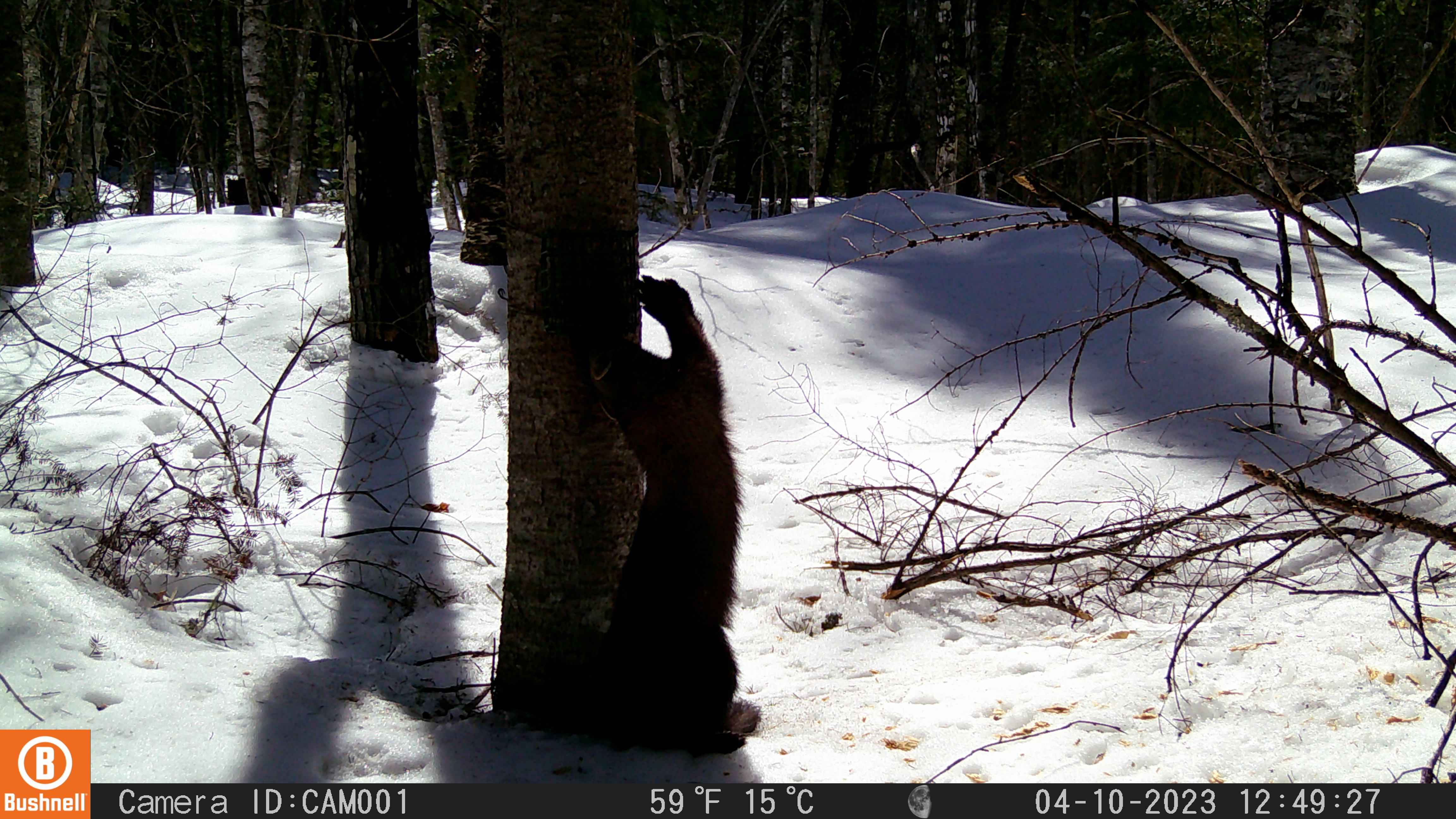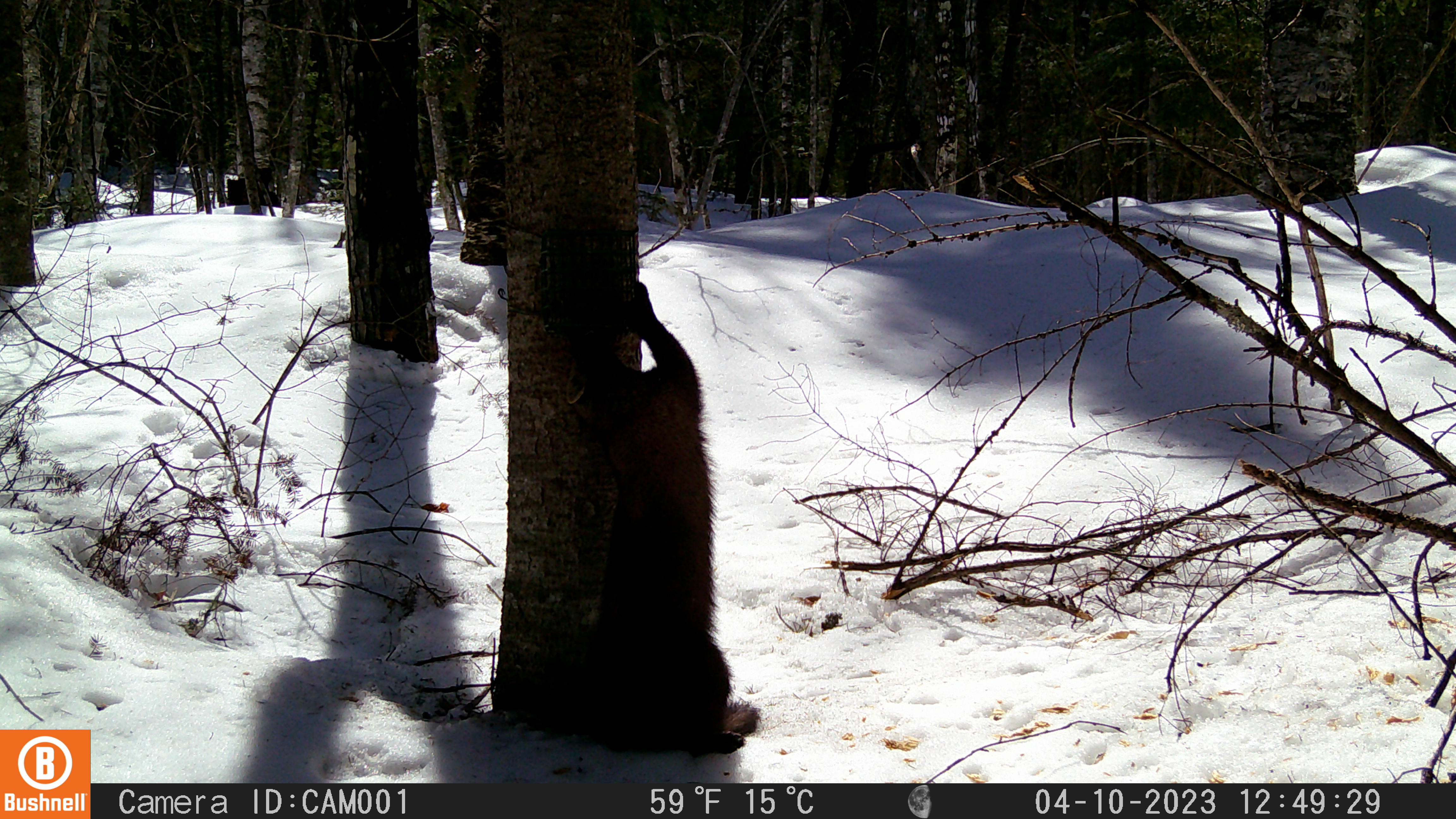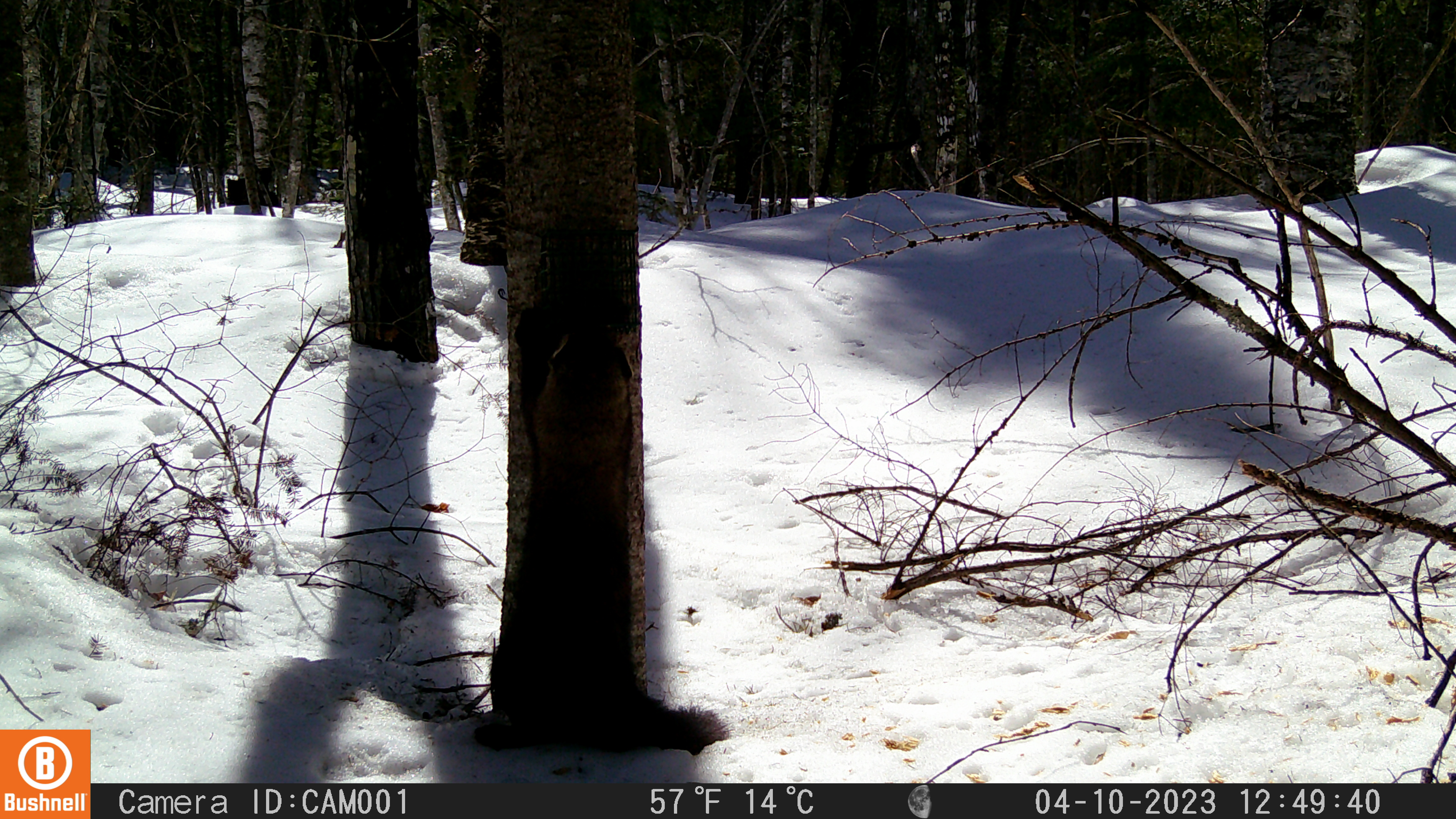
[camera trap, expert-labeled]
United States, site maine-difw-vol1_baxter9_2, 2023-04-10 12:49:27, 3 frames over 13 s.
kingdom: Animalia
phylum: Chordata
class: Mammalia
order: Carnivora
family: Mustelidae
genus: Pekania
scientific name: Pekania pennanti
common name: fisher